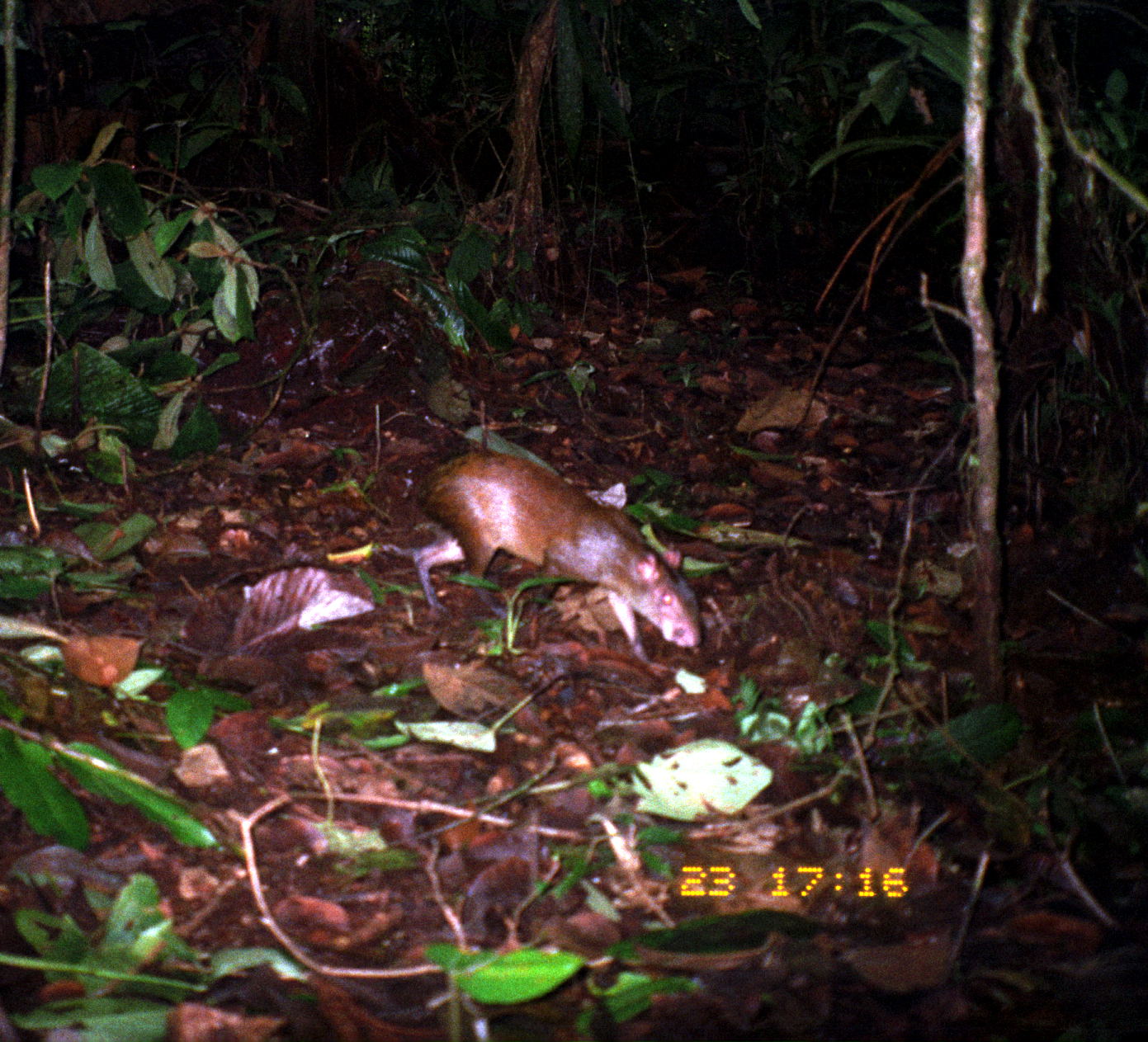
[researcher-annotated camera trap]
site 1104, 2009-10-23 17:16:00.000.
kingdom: Animalia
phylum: Chordata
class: Mammalia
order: Rodentia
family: Dasyproctidae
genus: Dasyprocta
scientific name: Dasyprocta punctata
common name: central american agouti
Dasyprocta punctata (central american agouti).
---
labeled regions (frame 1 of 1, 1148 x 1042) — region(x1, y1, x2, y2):
dasyprocta punctata: region(414, 447, 703, 664)